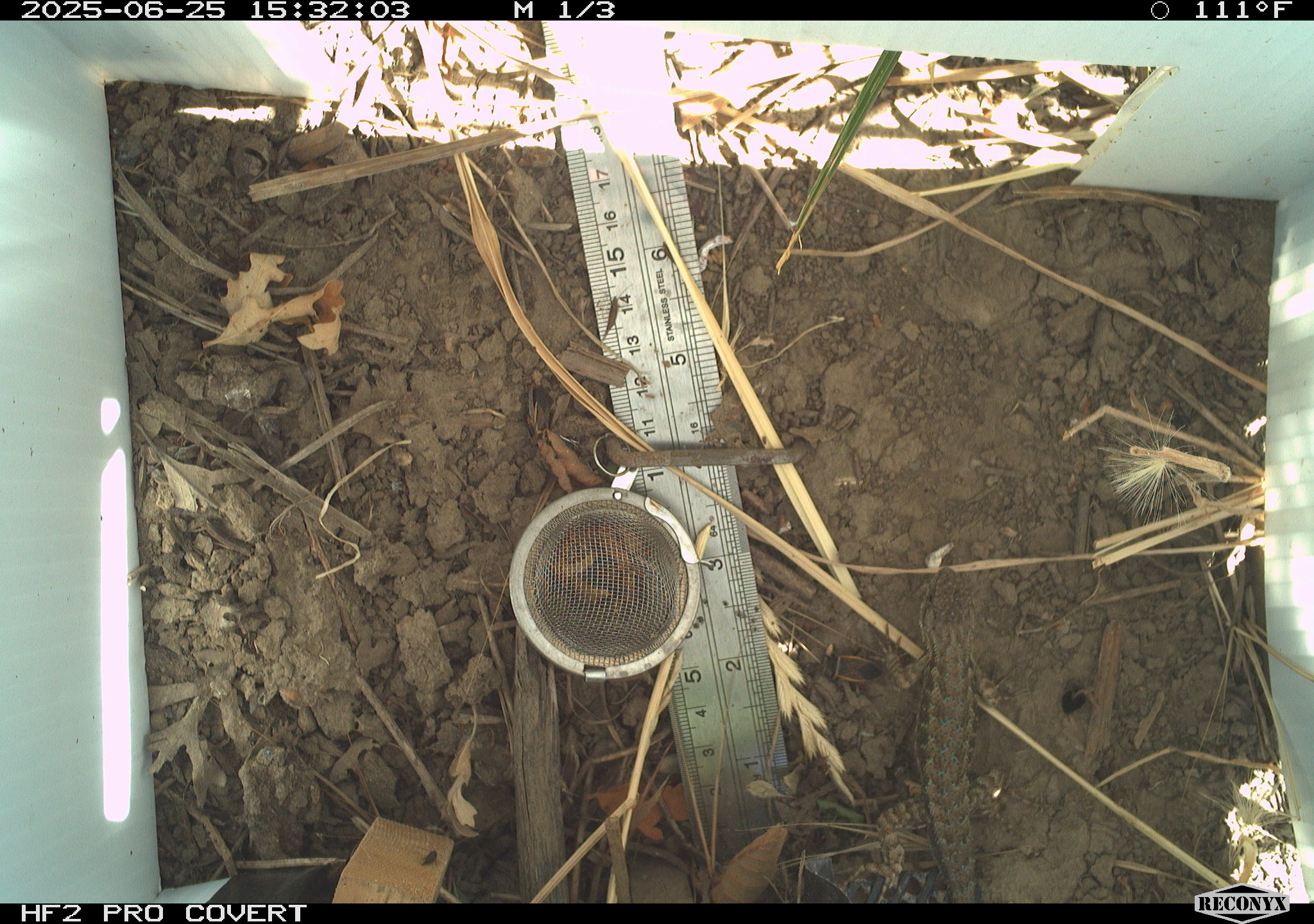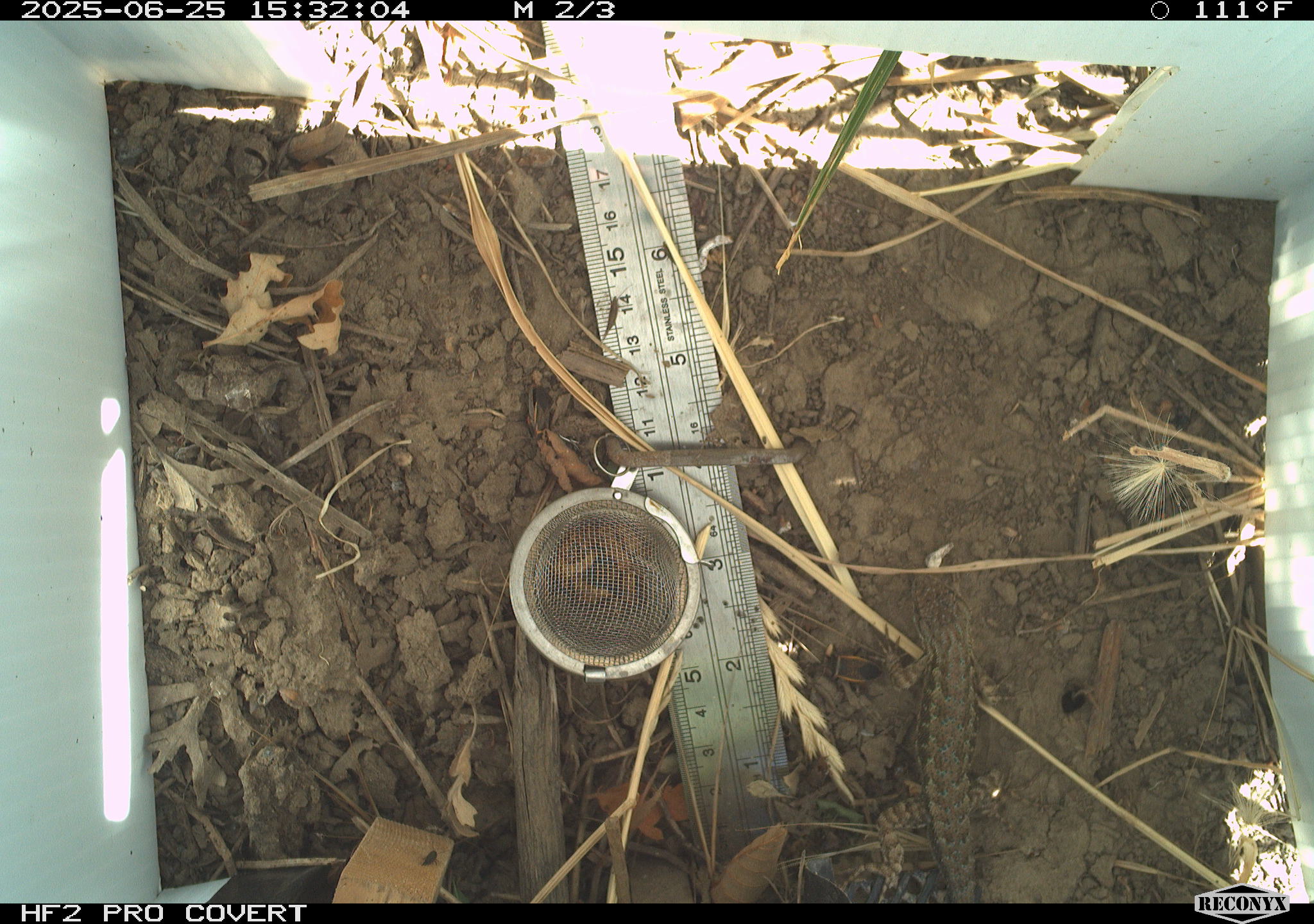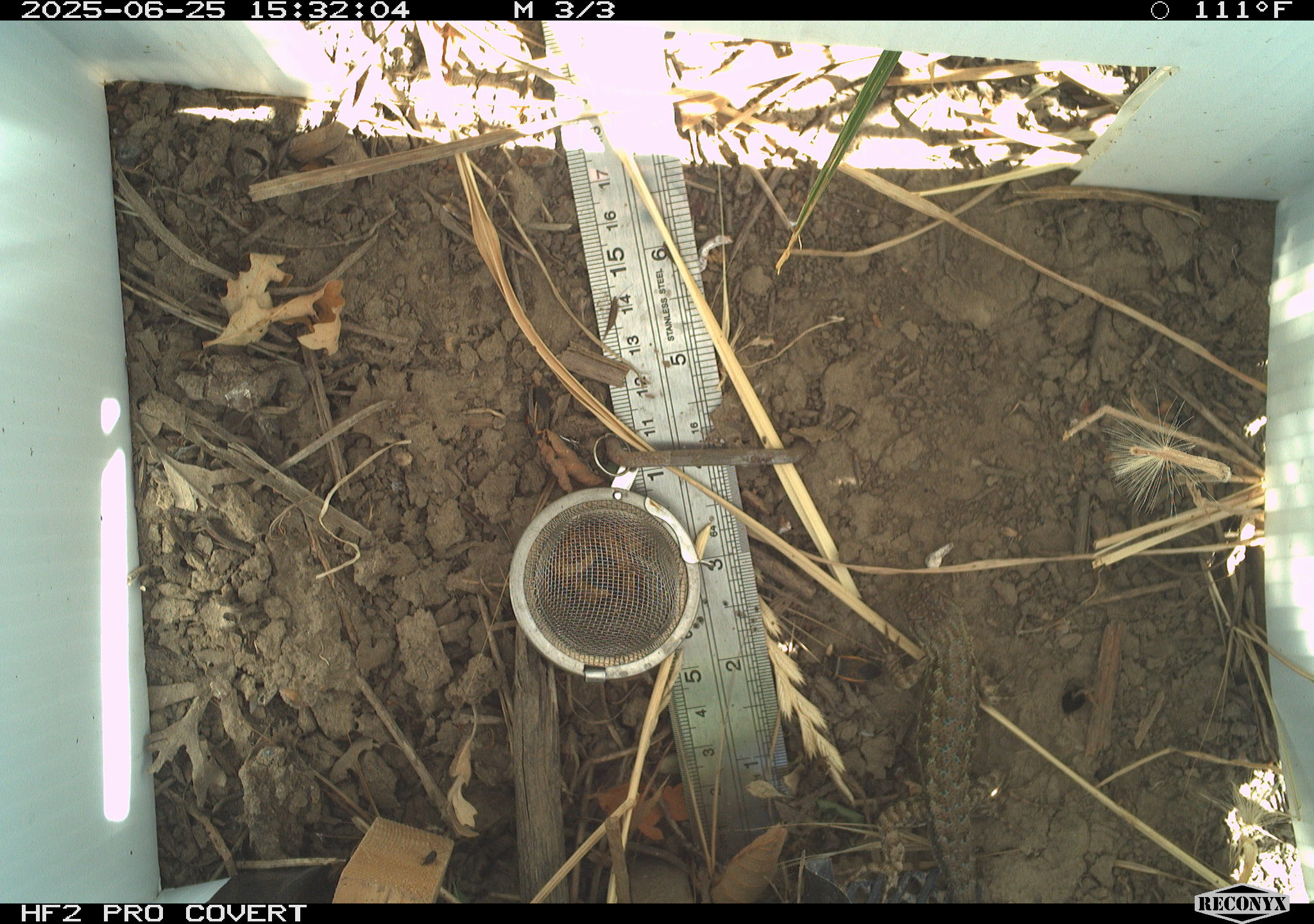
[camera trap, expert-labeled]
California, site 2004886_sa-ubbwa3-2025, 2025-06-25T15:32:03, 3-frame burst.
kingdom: Animalia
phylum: Chordata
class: Reptilia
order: Squamata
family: Phrynosomatidae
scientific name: Phrynosomatidae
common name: north american spiny lizards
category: sceloporus/uta species